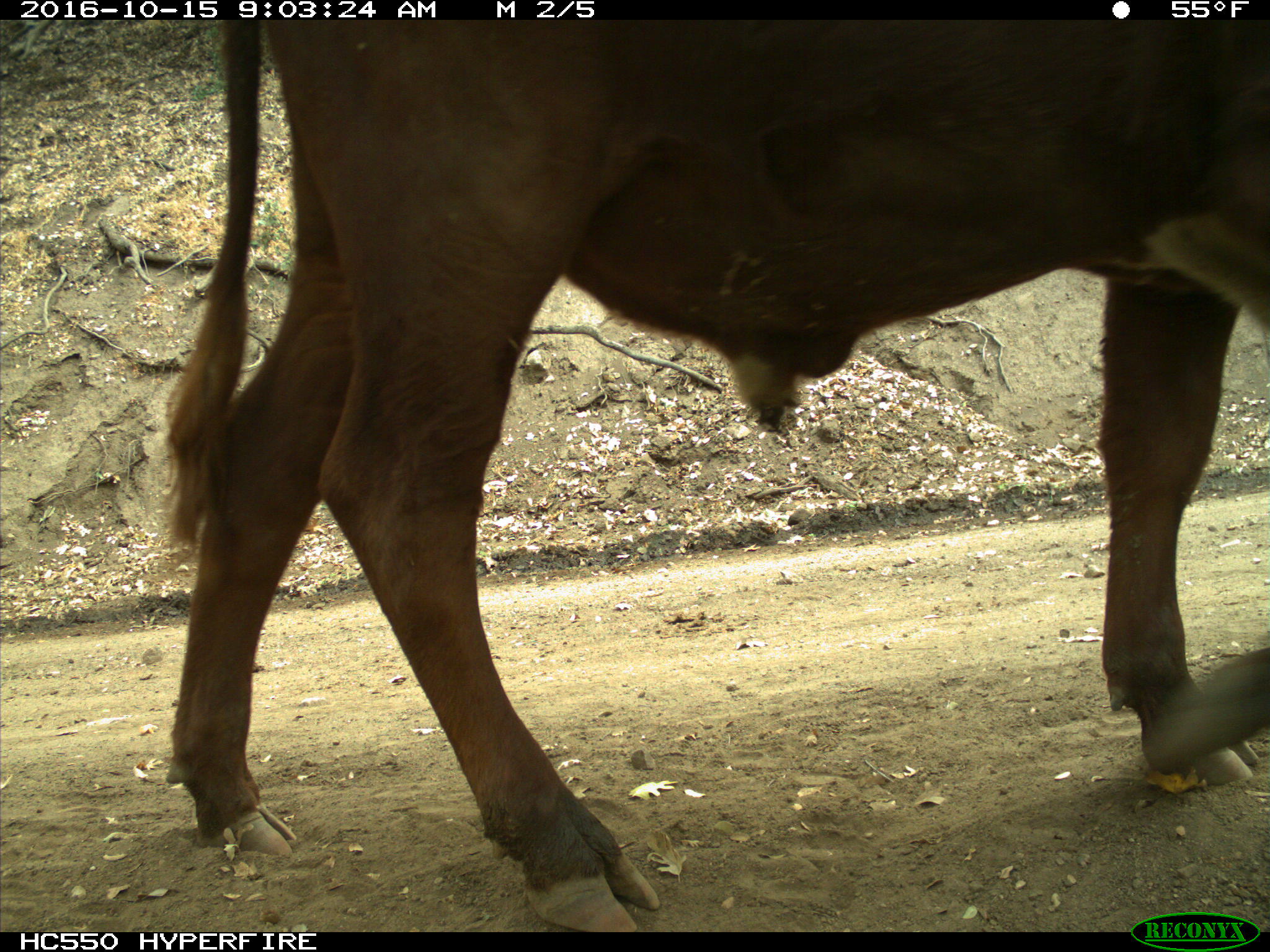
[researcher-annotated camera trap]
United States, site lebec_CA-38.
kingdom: Animalia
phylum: Chordata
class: Mammalia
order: Artiodactyla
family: Bovidae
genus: Bos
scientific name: Bos taurus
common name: domestic cow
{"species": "Bos taurus (domestic cow)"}